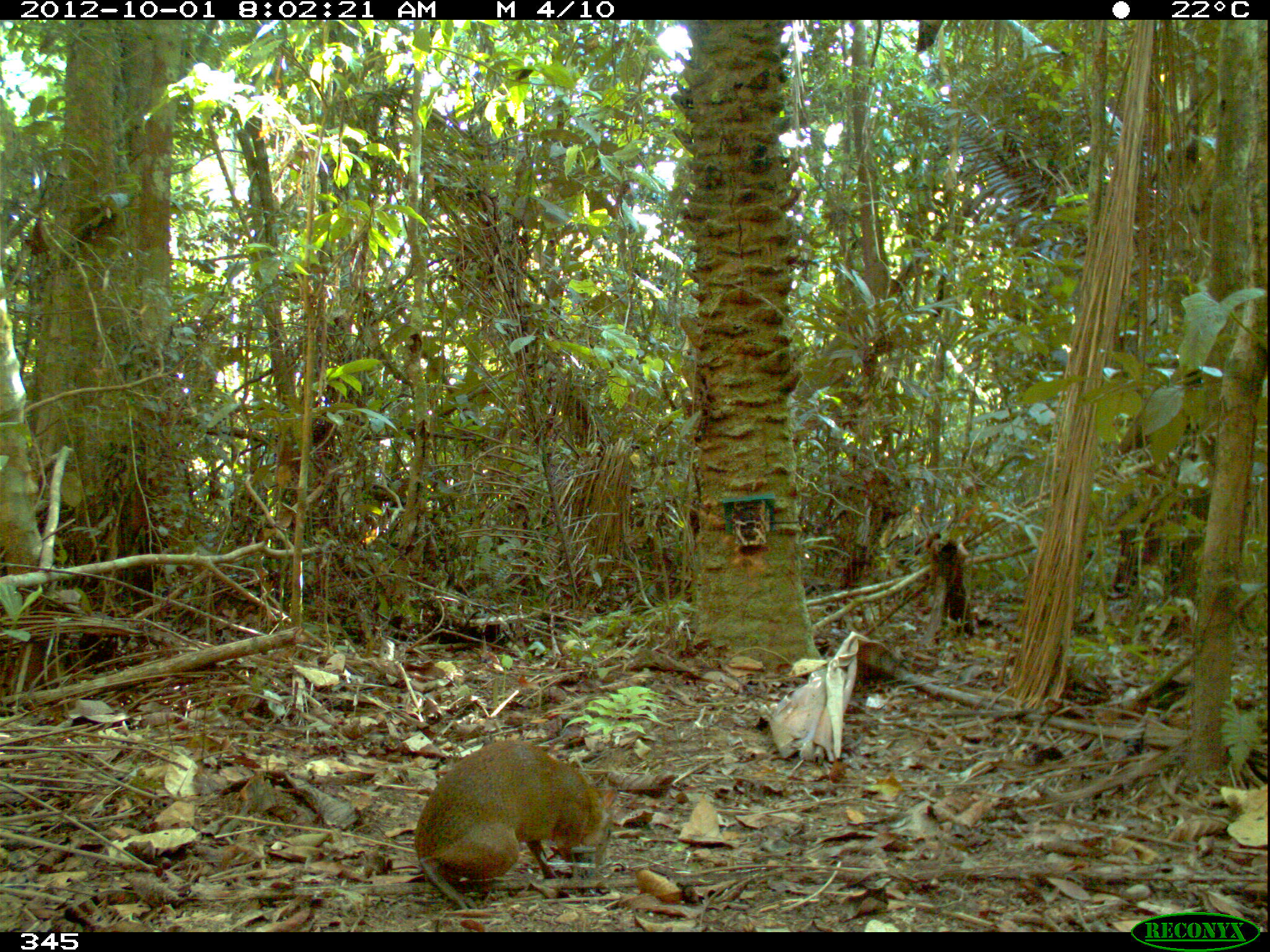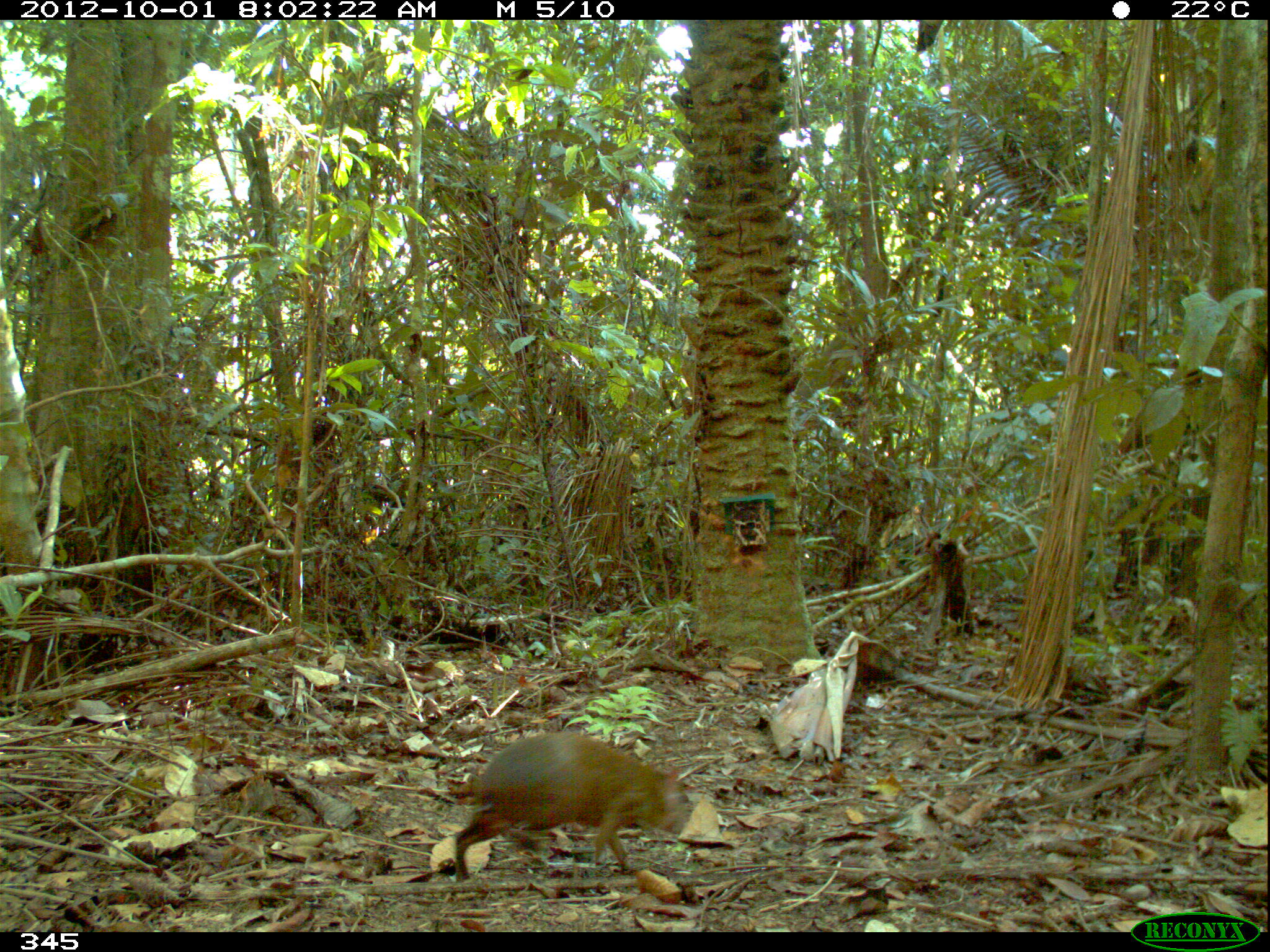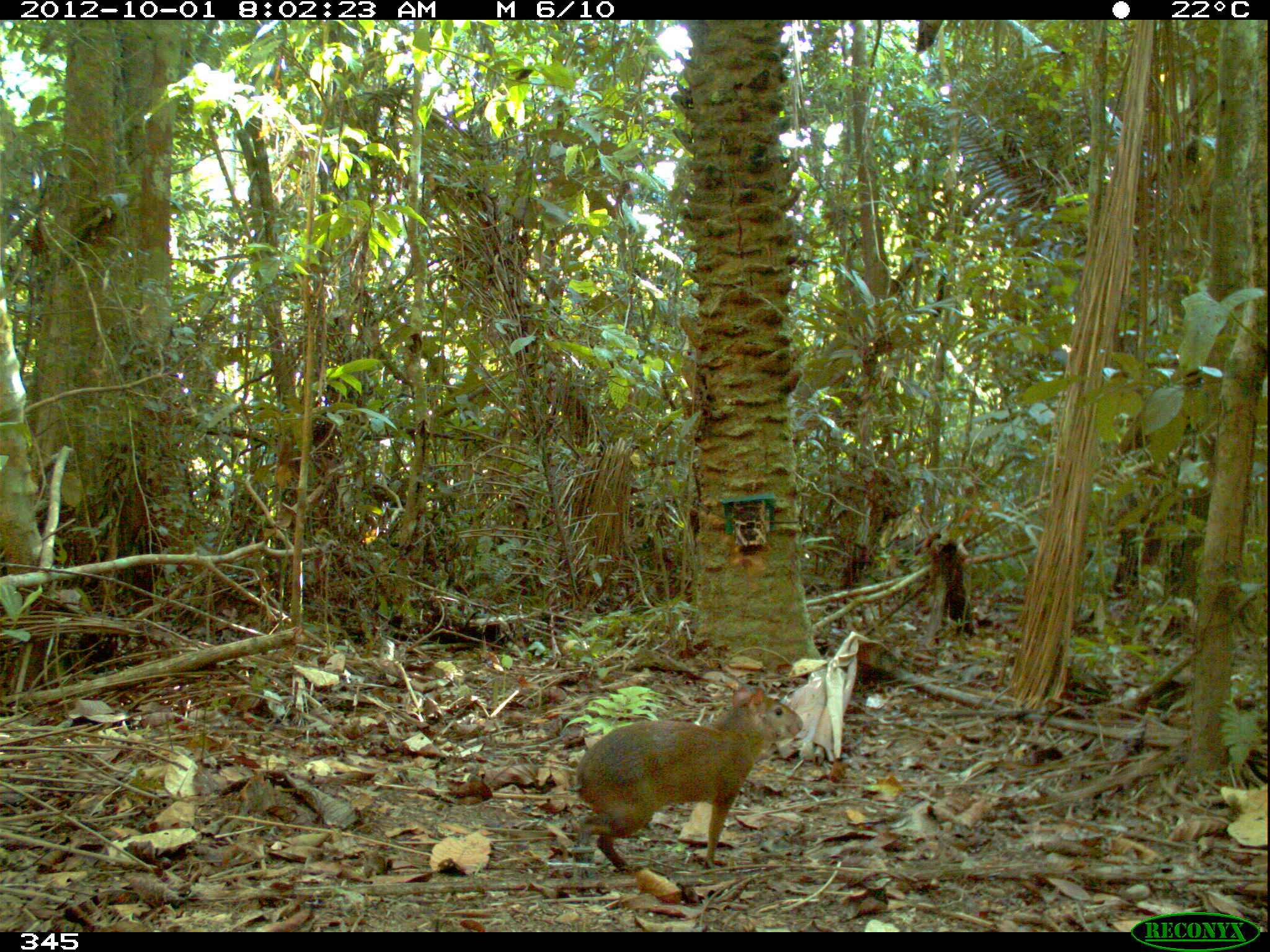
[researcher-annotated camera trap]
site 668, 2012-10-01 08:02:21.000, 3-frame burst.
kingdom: Animalia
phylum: Chordata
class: Mammalia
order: Rodentia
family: Dasyproctidae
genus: Dasyprocta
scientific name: Dasyprocta punctata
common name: central american agouti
Dasyprocta punctata (central american agouti).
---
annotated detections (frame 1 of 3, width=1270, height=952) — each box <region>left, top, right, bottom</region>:
dasyprocta punctata: <region>414, 738, 616, 910</region>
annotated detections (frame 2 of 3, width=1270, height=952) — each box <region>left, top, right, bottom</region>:
dasyprocta punctata: <region>448, 728, 689, 881</region>